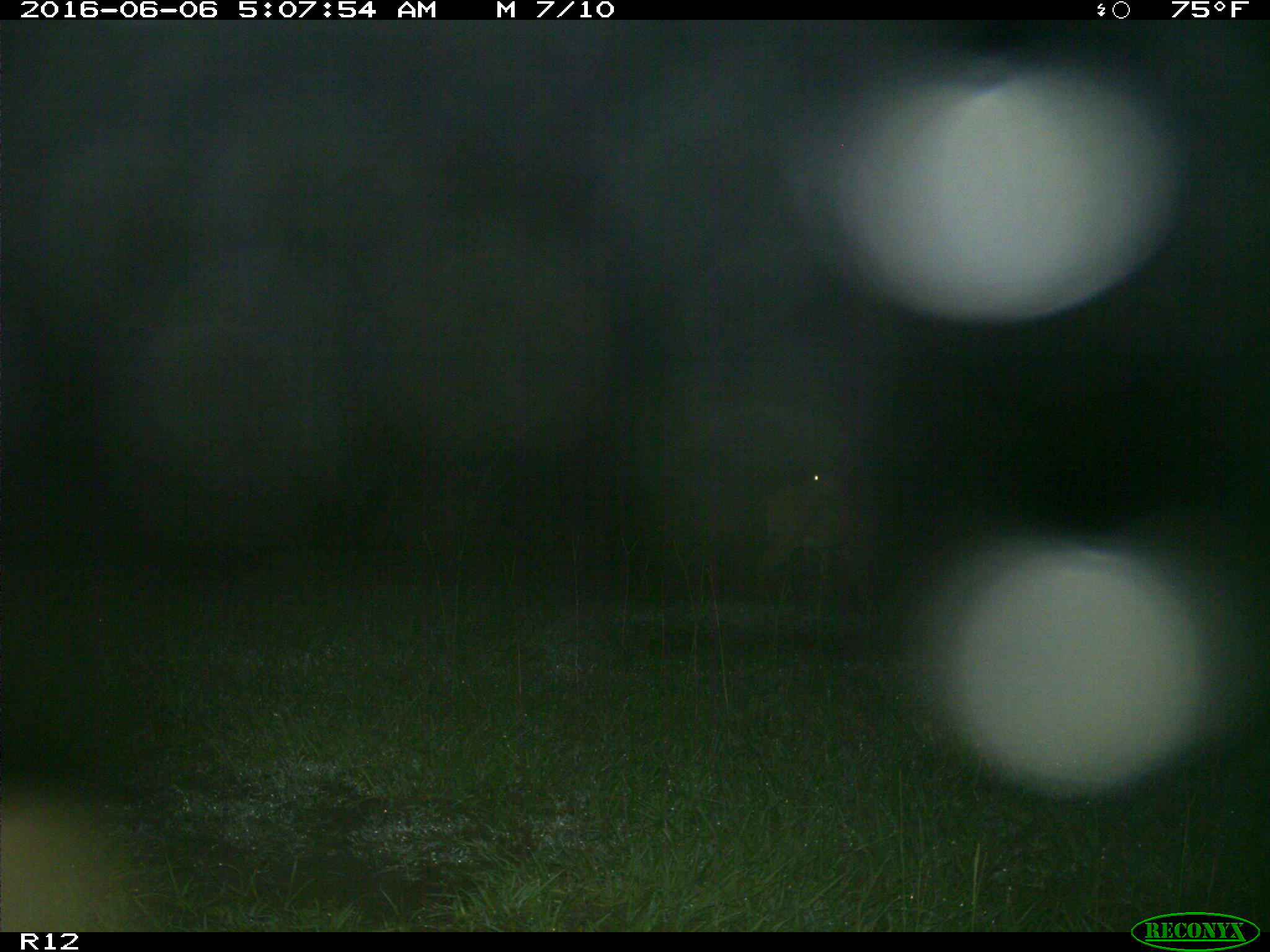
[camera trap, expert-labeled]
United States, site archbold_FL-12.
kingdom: Animalia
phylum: Chordata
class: Mammalia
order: Artiodactyla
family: Cervidae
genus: Odocoileus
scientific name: Odocoileus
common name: deer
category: unidentified deer